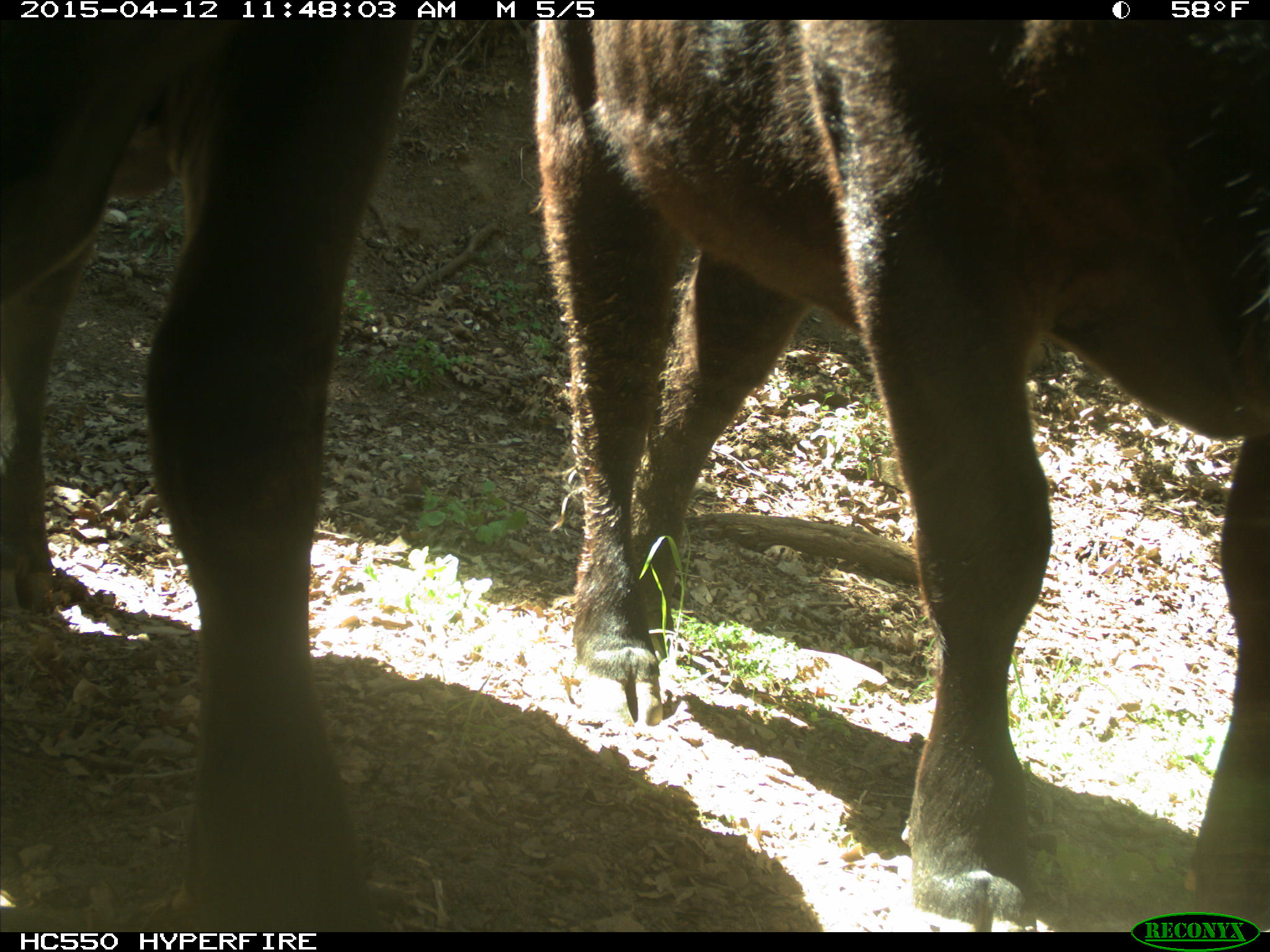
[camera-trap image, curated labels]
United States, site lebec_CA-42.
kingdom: Animalia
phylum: Chordata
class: Mammalia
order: Artiodactyla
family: Bovidae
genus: Bos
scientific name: Bos taurus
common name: domestic cow